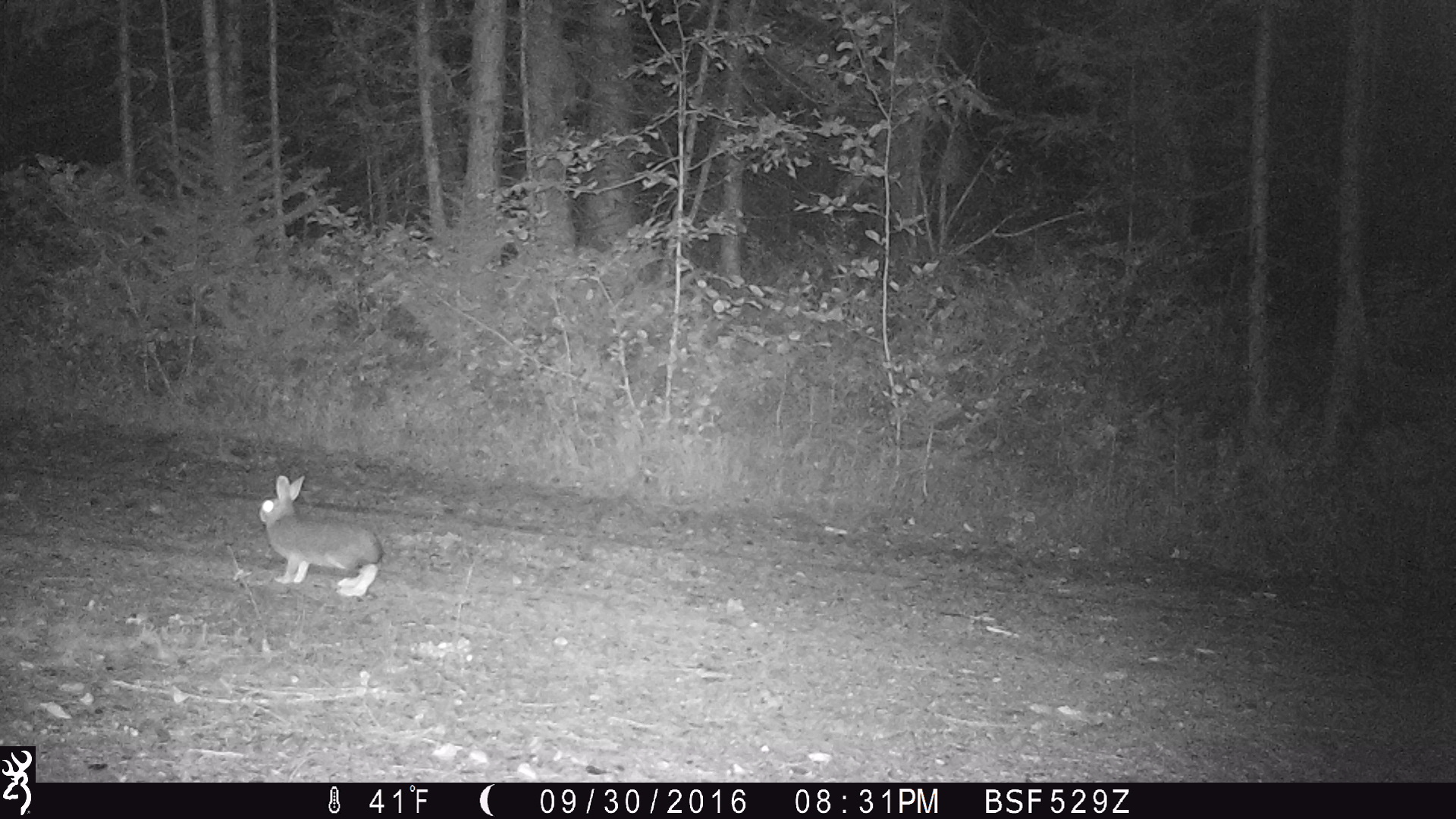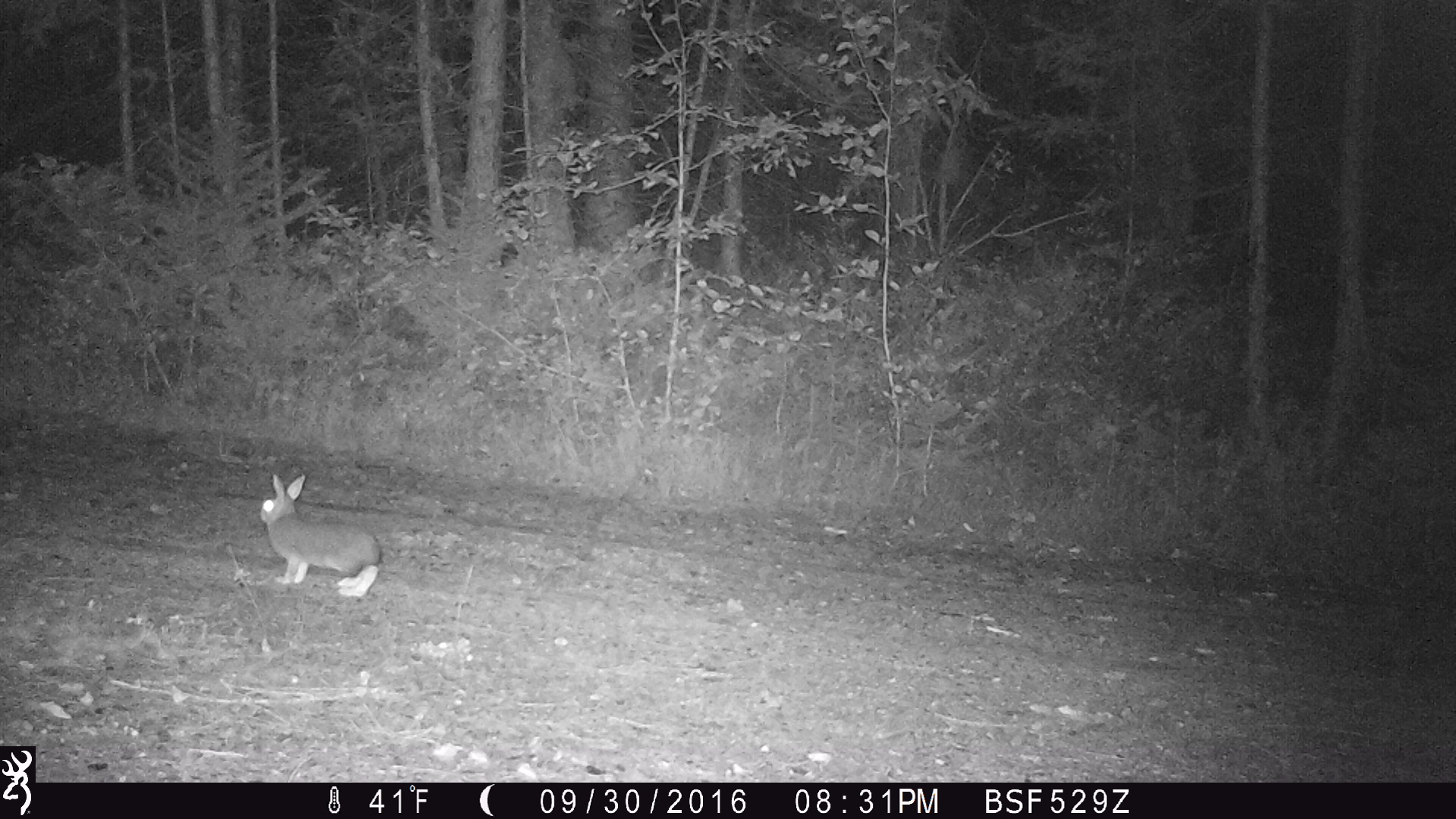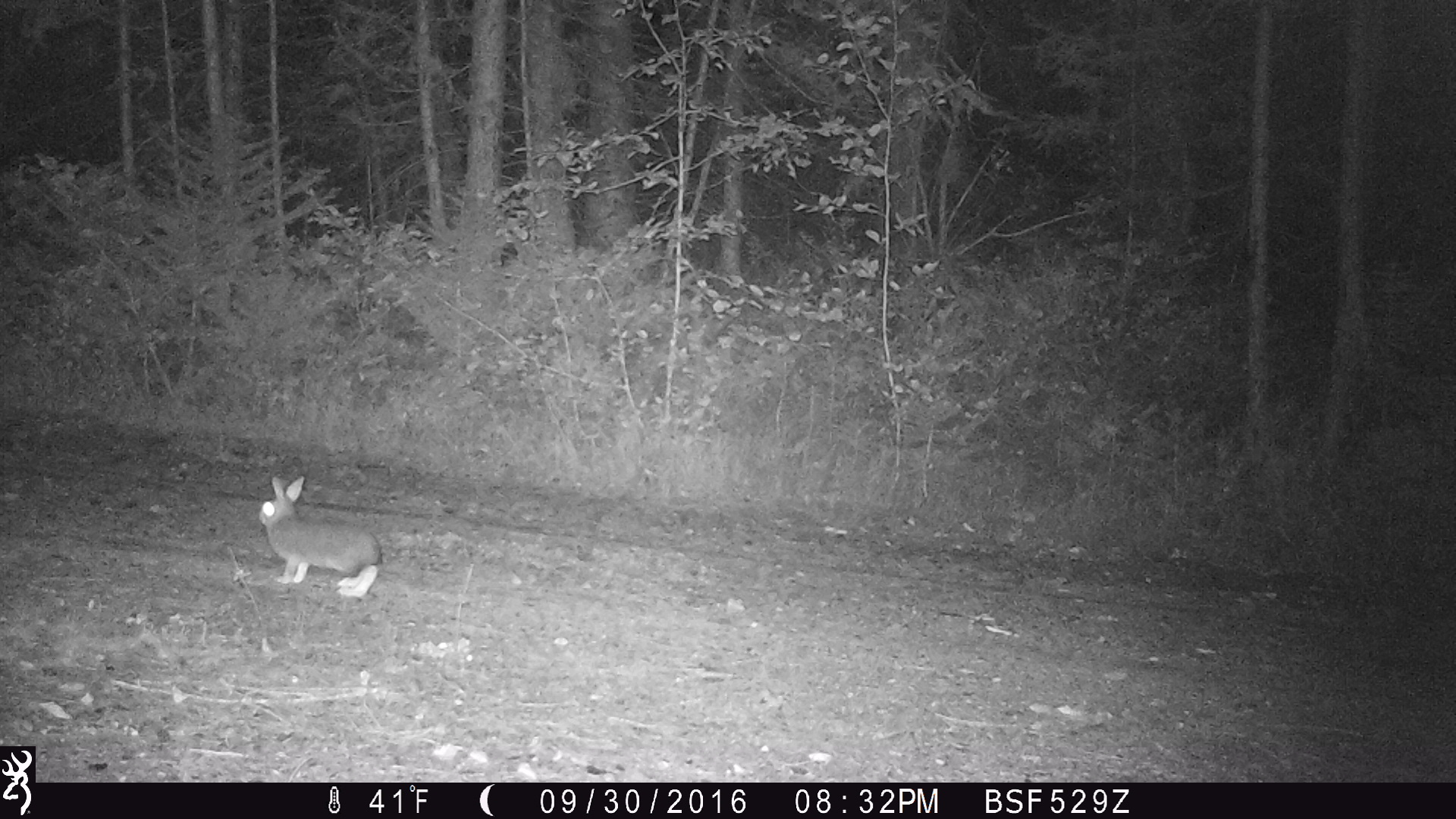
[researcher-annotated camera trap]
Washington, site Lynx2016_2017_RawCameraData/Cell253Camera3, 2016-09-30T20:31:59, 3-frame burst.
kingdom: Animalia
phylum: Chordata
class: Mammalia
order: Lagomorpha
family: Leporidae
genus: Lepus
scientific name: Lepus americanus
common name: snowshoe hare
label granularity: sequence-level